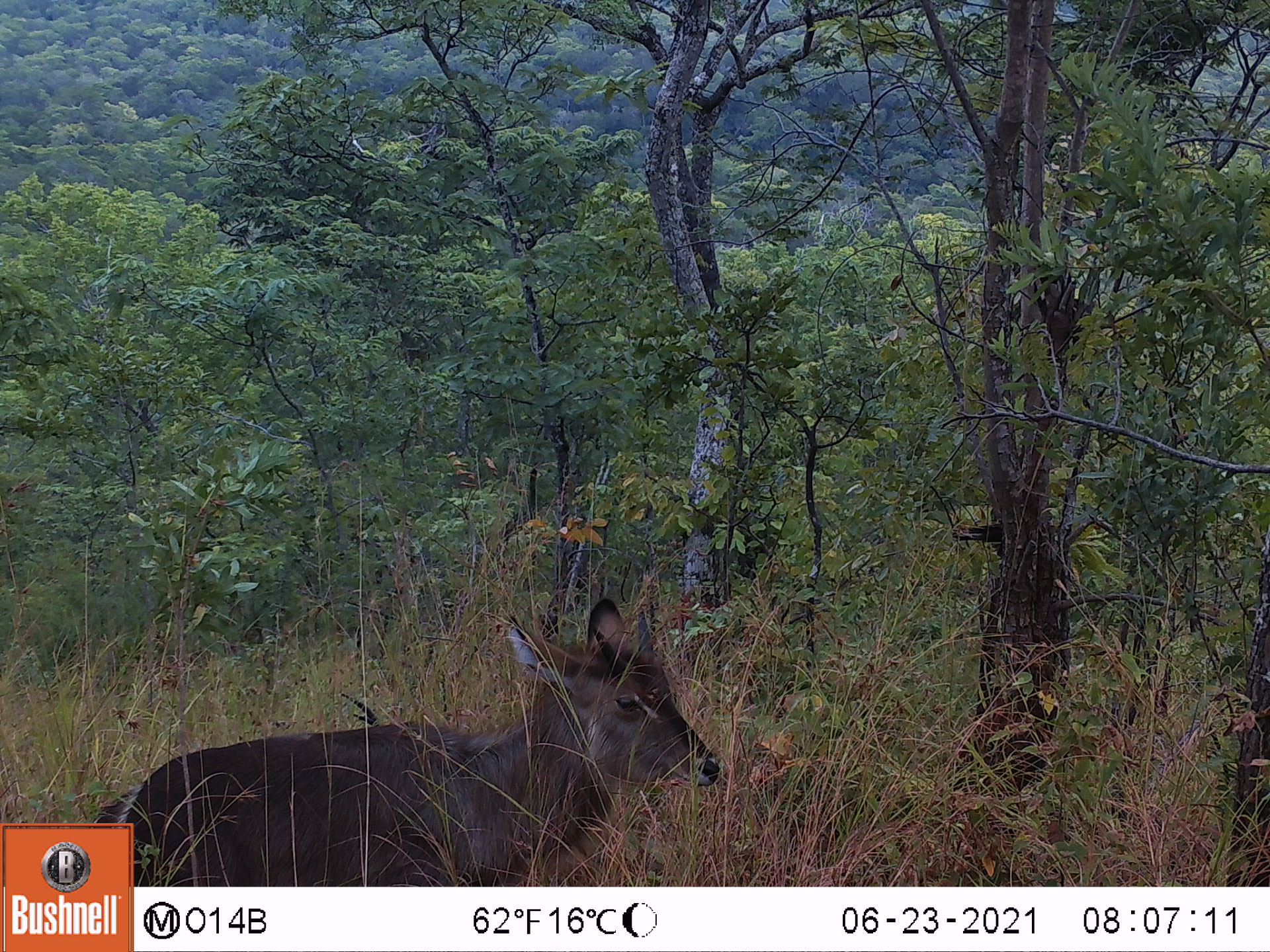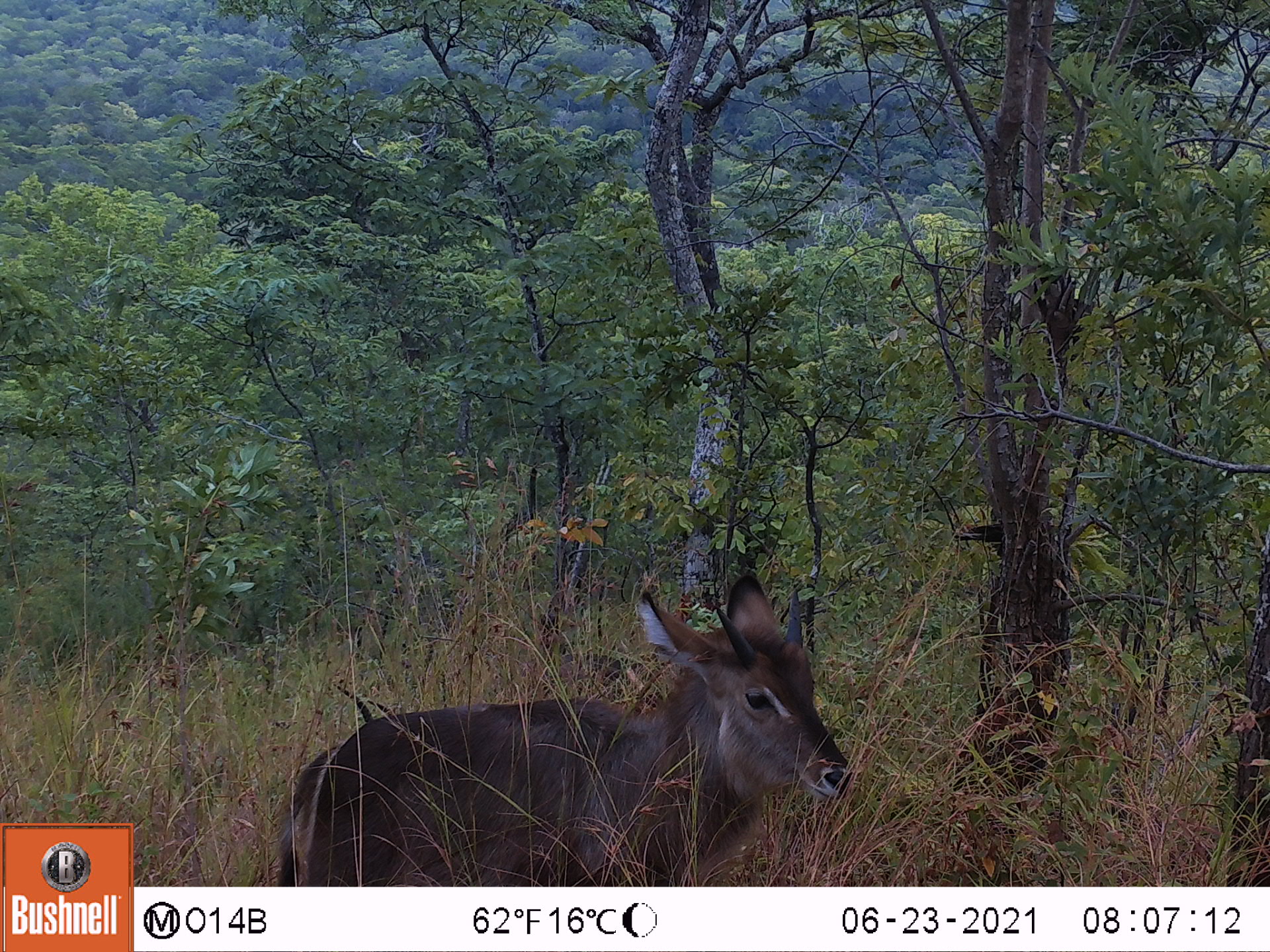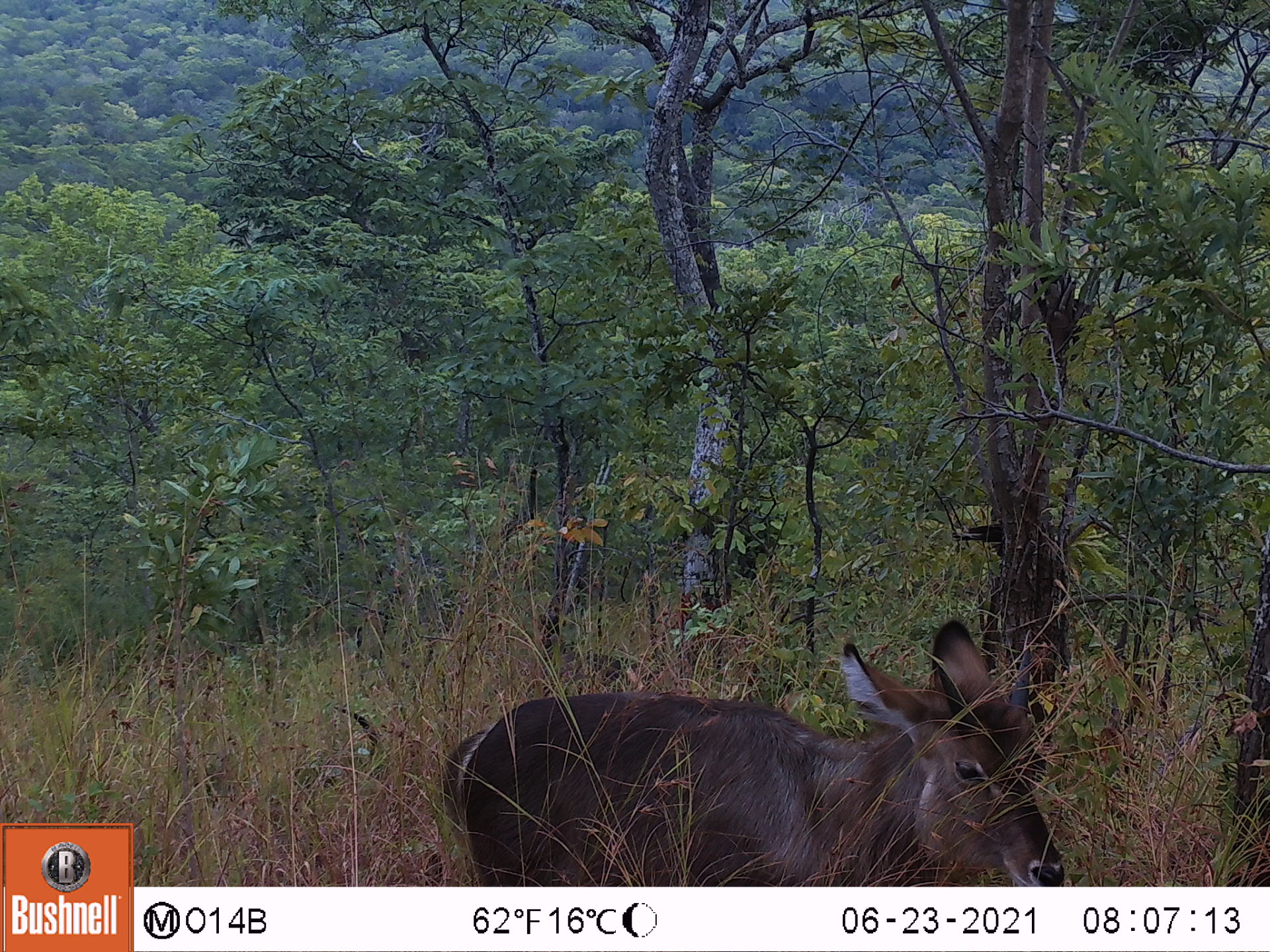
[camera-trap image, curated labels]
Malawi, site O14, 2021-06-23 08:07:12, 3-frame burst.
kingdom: Animalia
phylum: Chordata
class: Mammalia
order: Artiodactyla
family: Bovidae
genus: Kobus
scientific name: Kobus ellipsiprymnus ellipsiprymnus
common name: common waterbuck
Common waterbuck (Kobus ellipsiprymnus ellipsiprymnus), count 1.